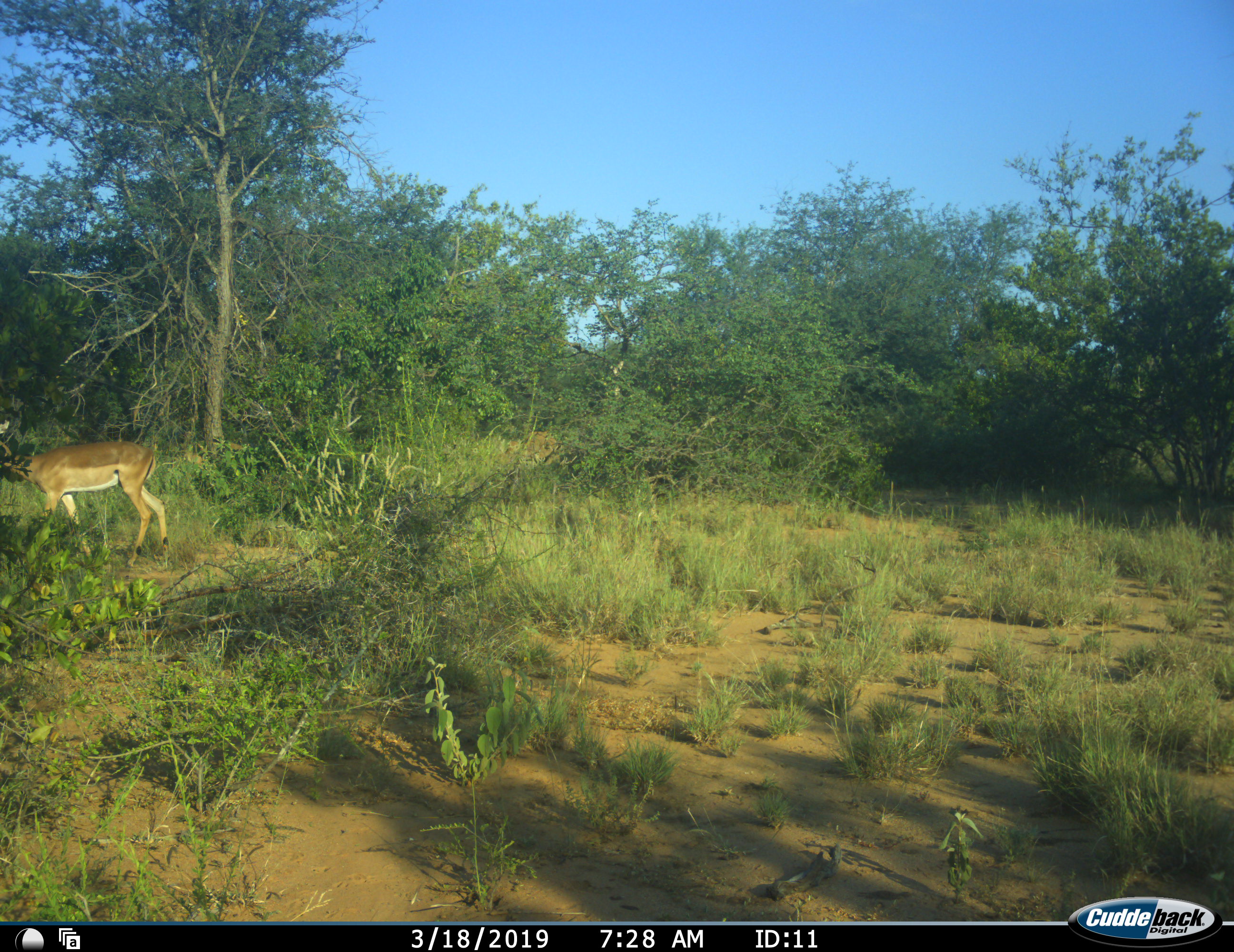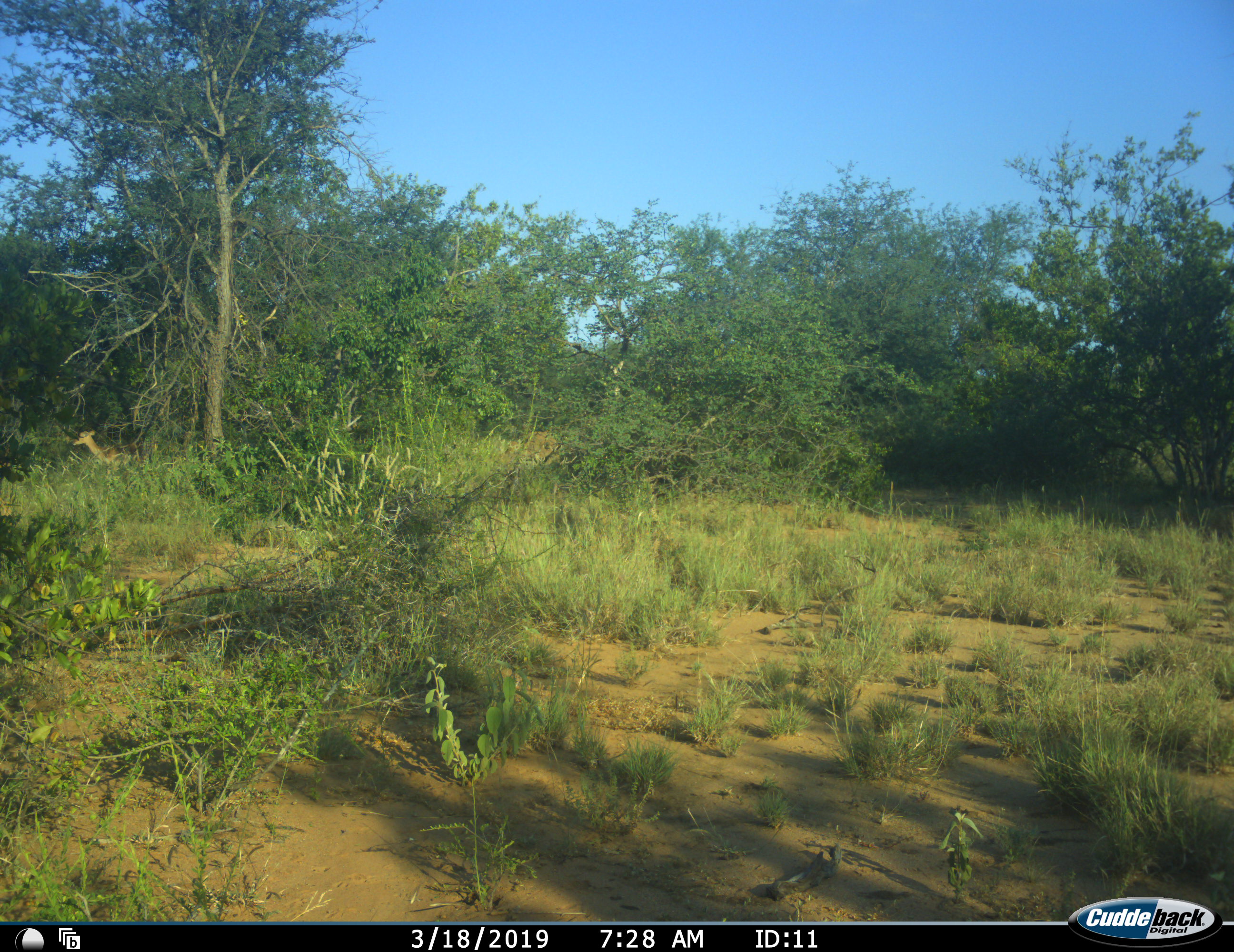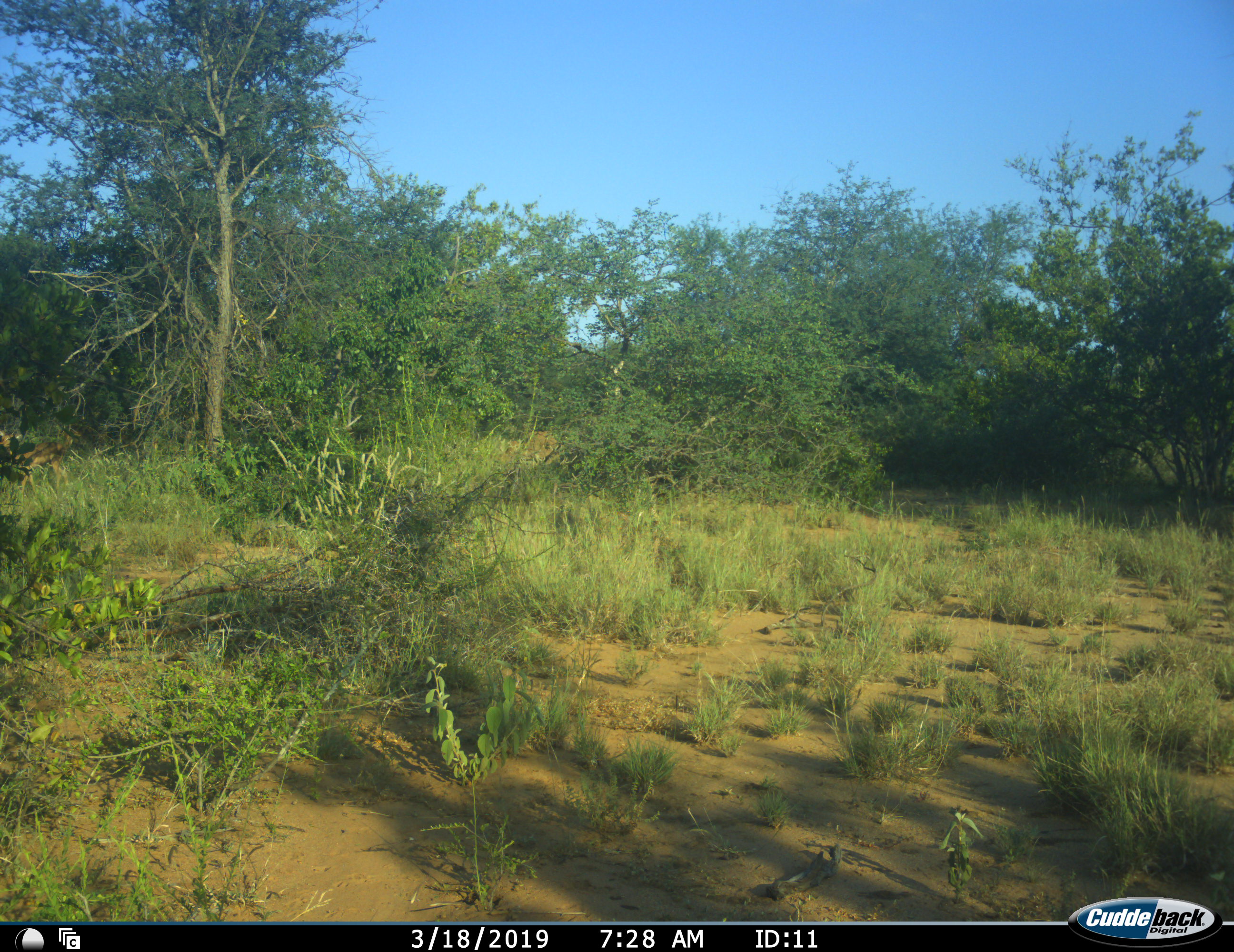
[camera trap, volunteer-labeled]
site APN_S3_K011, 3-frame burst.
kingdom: Animalia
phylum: Chordata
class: Mammalia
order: Artiodactyla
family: Bovidae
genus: Aepyceros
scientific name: Aepyceros melampus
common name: impala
Impala (Aepyceros melampus), count 2. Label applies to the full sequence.